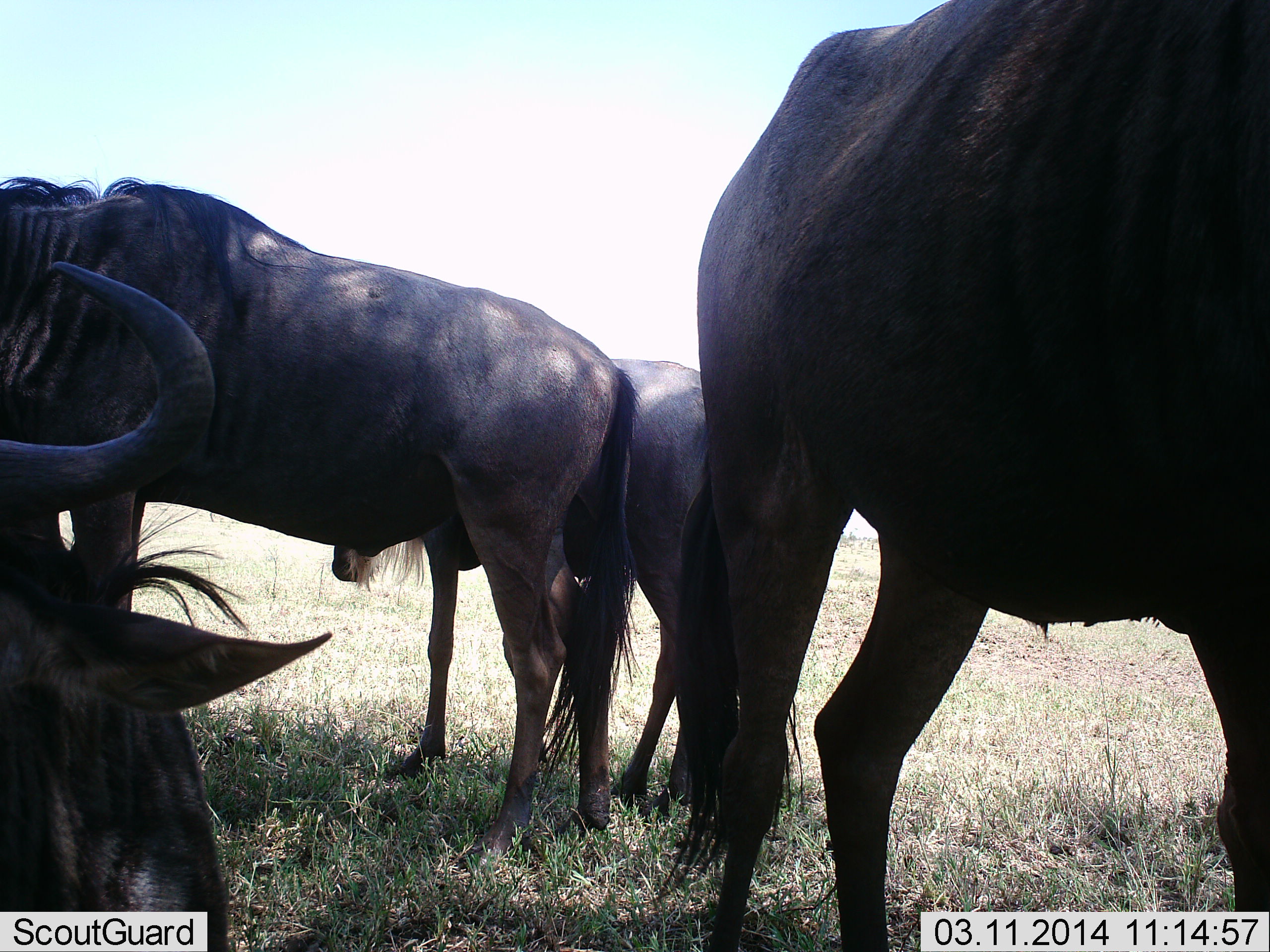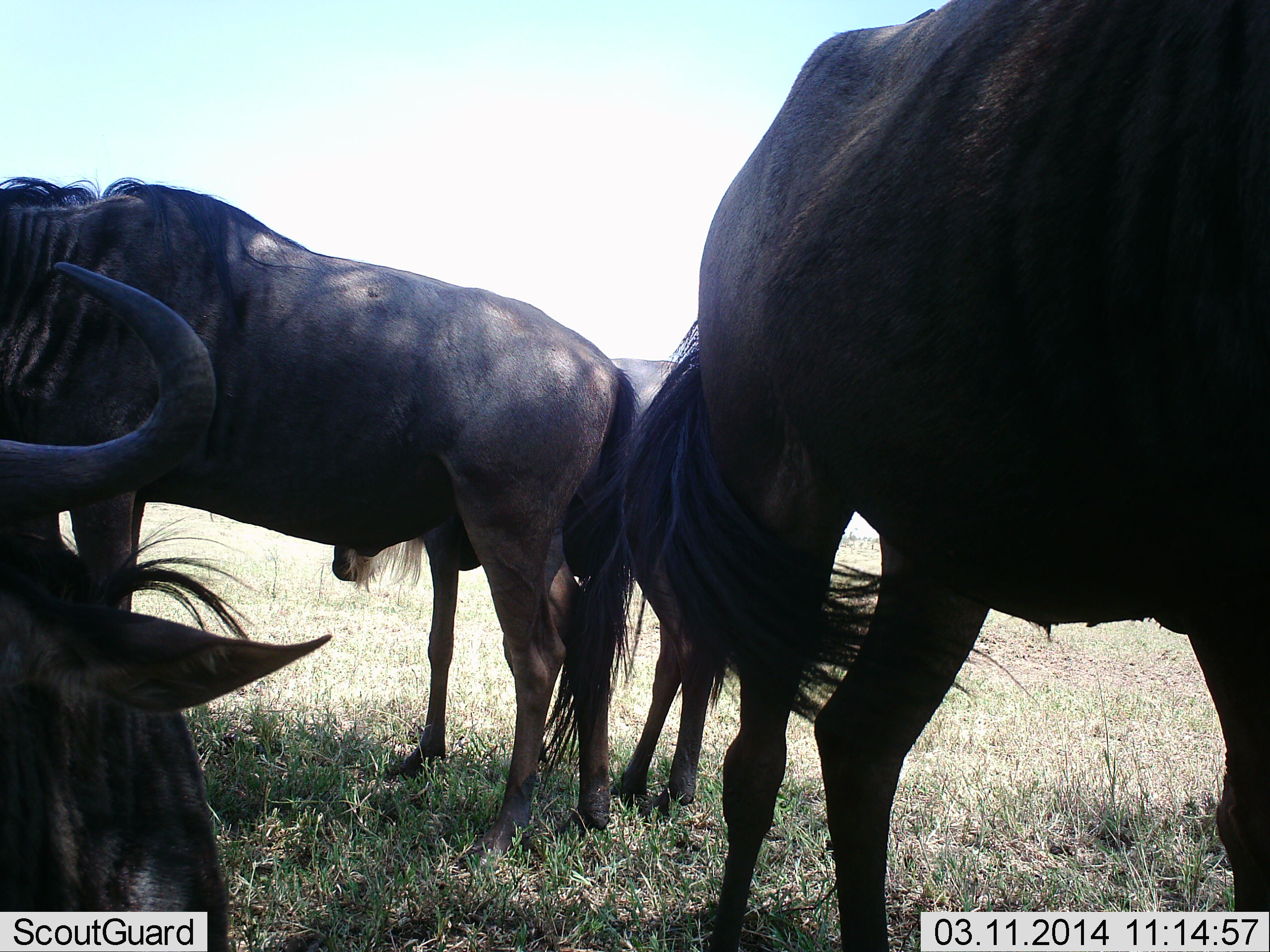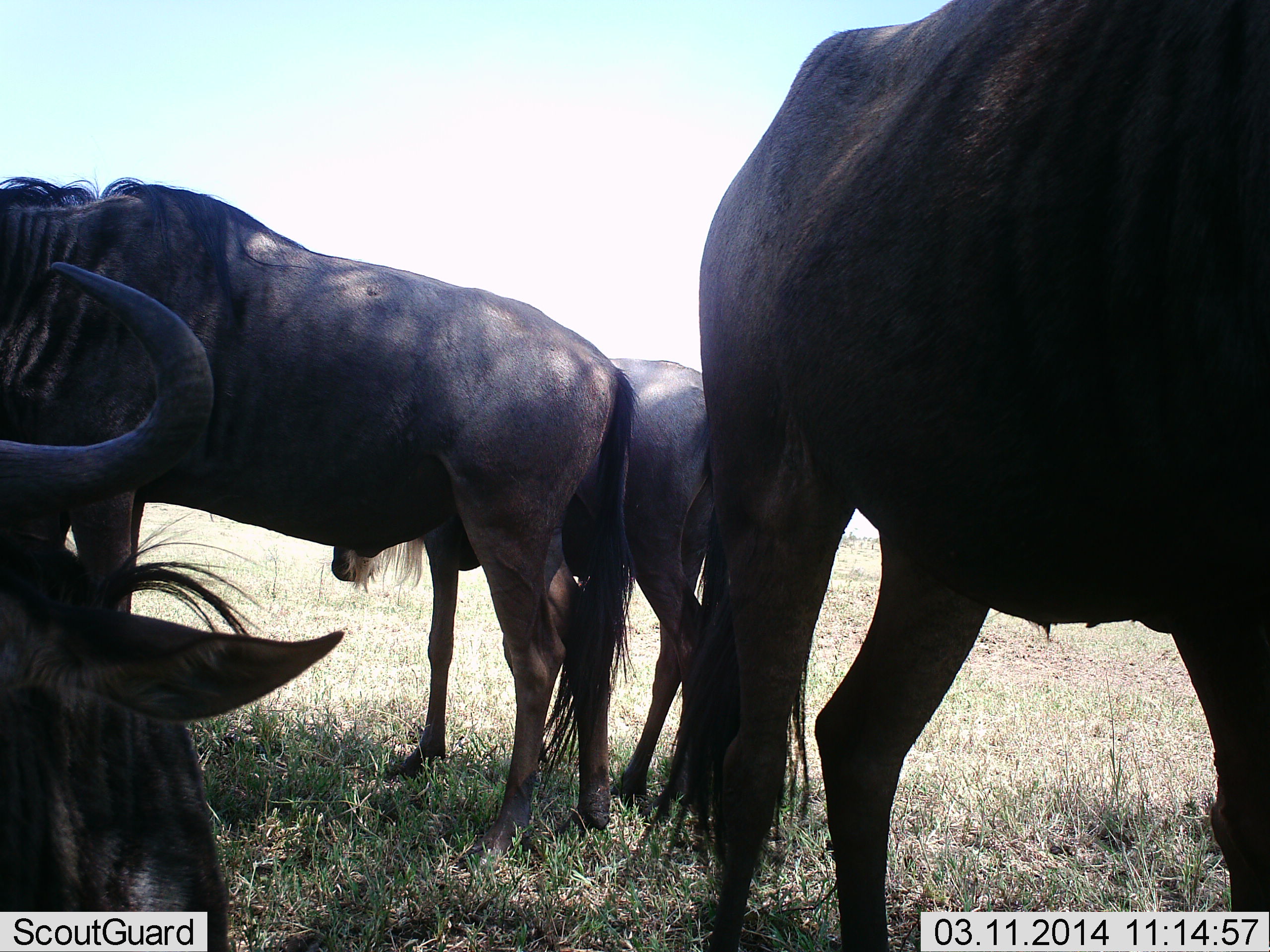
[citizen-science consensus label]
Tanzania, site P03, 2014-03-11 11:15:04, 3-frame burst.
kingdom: Animalia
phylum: Chordata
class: Mammalia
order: Artiodactyla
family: Bovidae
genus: Connochaetes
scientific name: Connochaetes taurinus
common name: blue wildebeest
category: wildebeest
Wildebeest (blue wildebeest) (Connochaetes taurinus), count 4. Behavior (volunteer vote fractions): standing 90%, resting 30%, moving 0%, interacting 10%. Young present (vote fraction): 20%. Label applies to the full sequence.